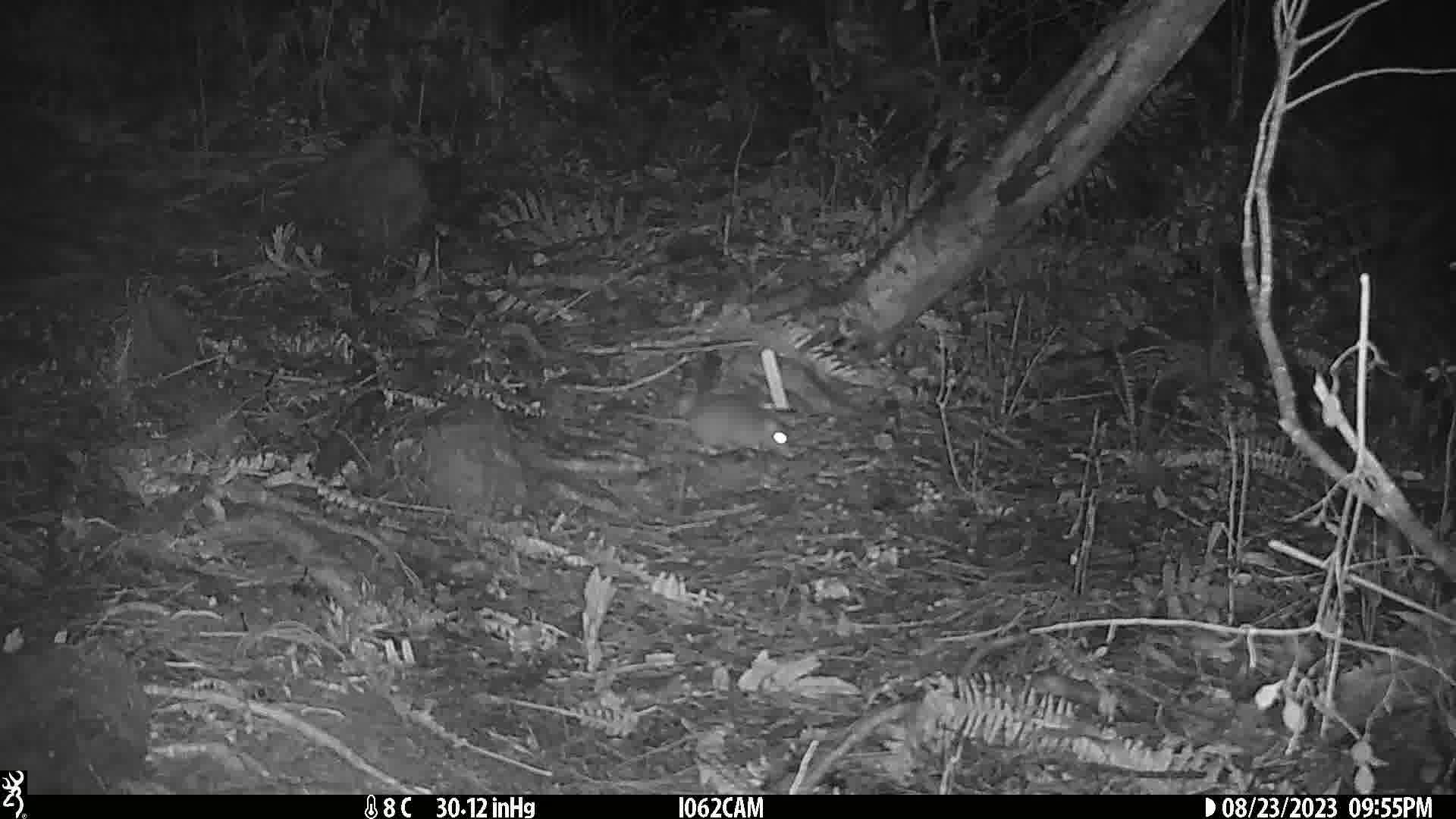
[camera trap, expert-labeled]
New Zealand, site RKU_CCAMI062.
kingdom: Animalia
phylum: Chordata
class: Mammalia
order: Rodentia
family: Muridae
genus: Rattus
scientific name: Rattus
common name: rat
Rat (Rattus).